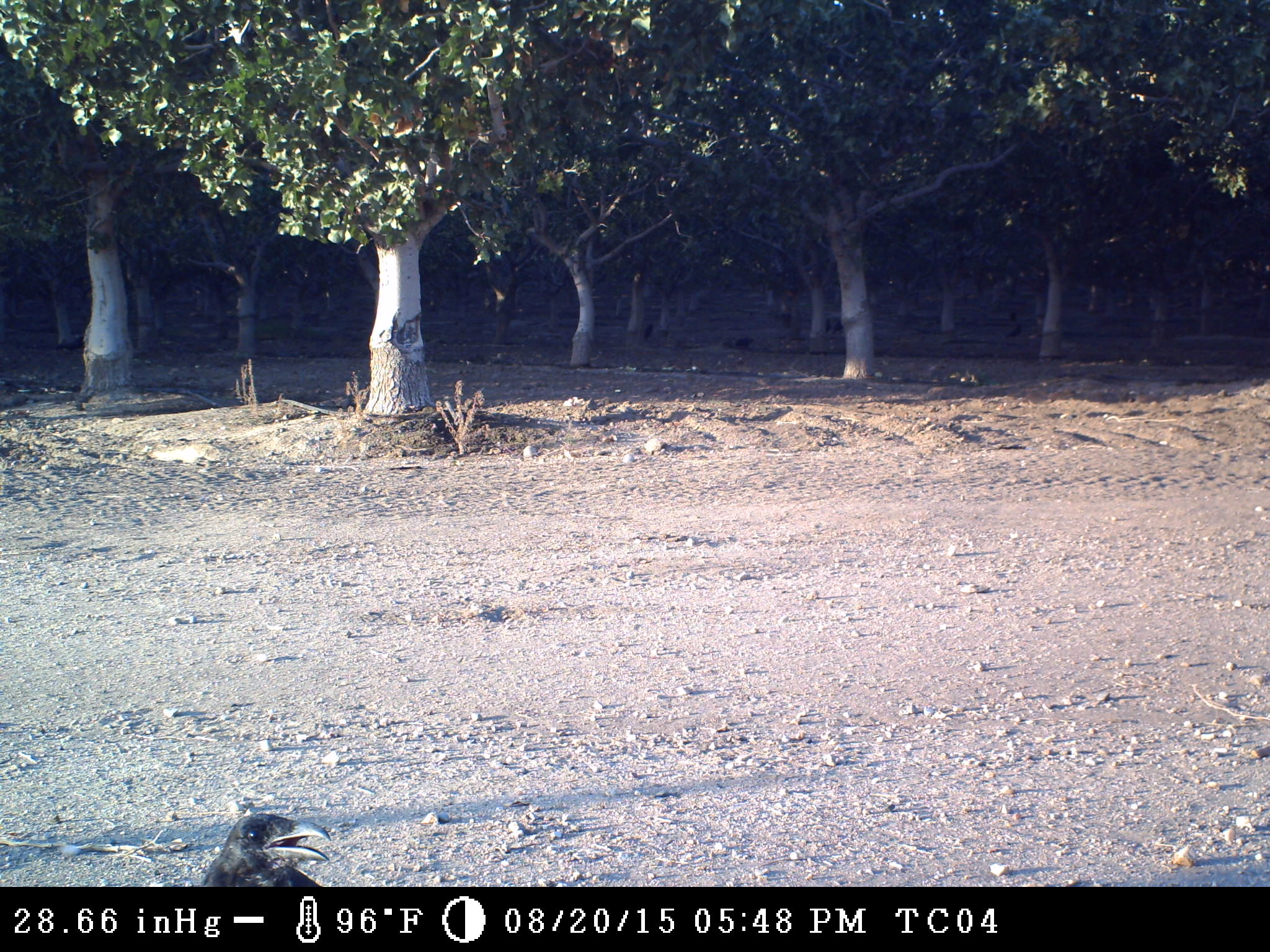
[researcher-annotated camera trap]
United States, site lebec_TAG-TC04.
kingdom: Animalia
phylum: Chordata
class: Aves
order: Passeriformes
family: Corvidae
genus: Corvus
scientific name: Corvus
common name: crows and ravens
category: unidentified corvus